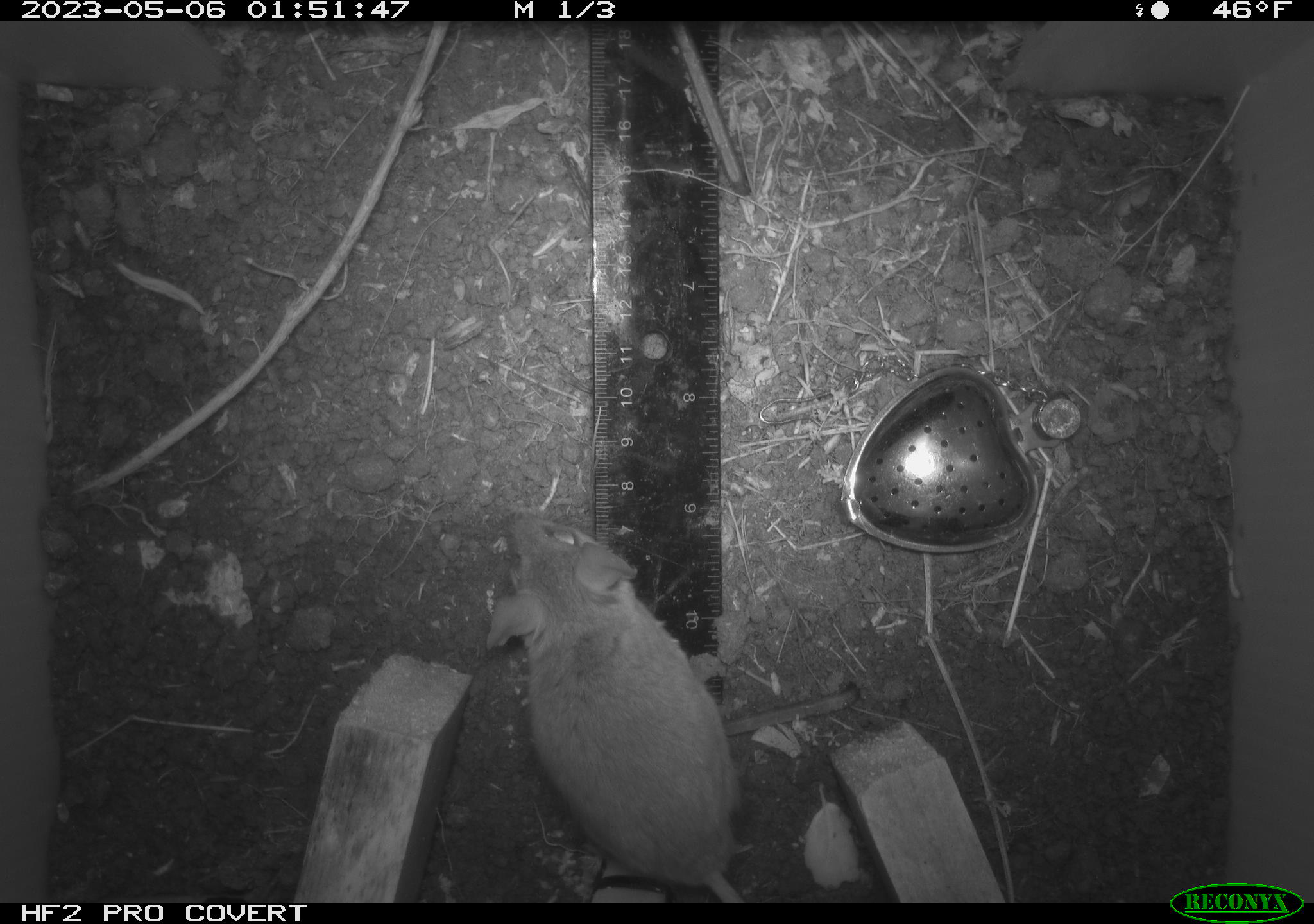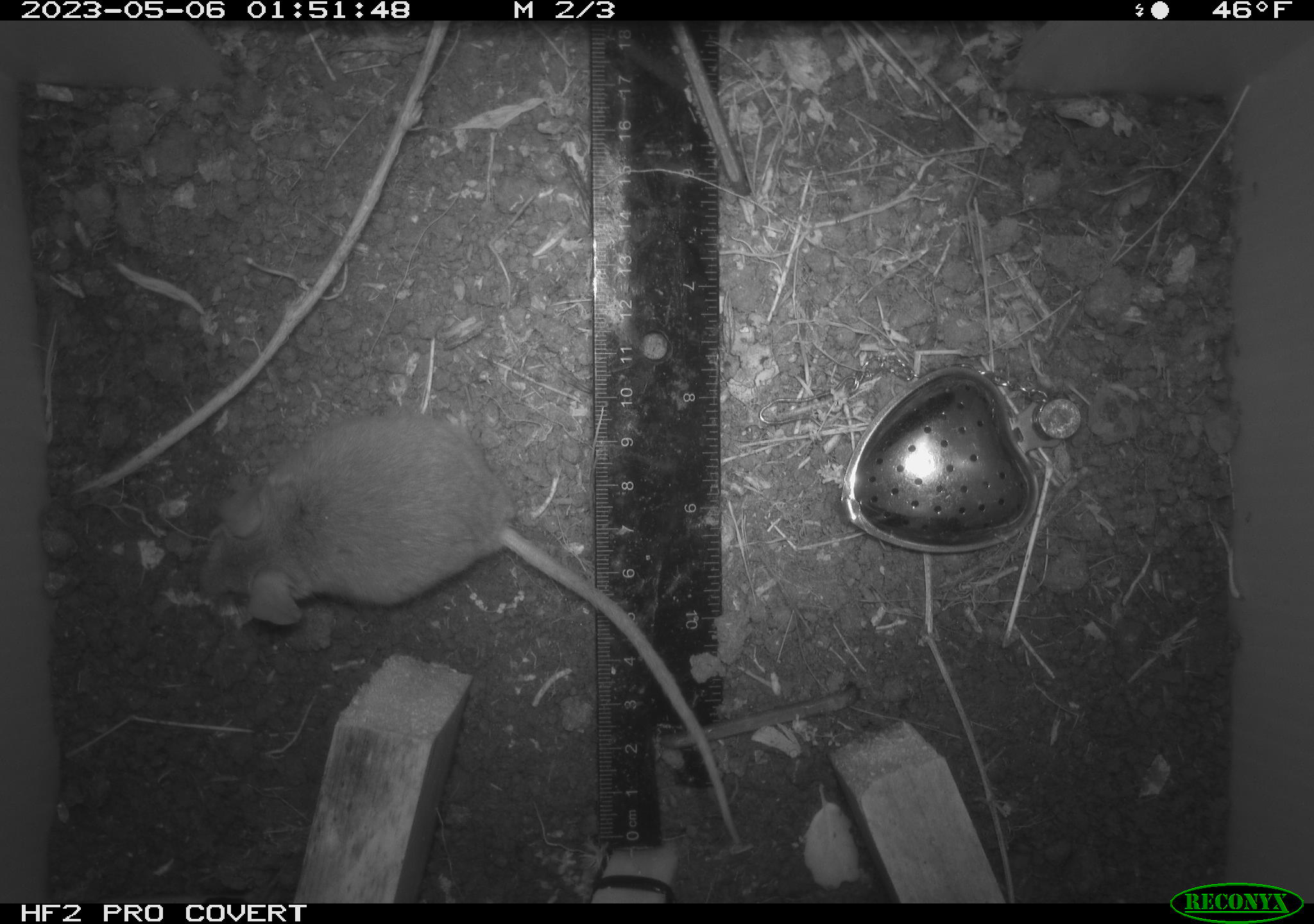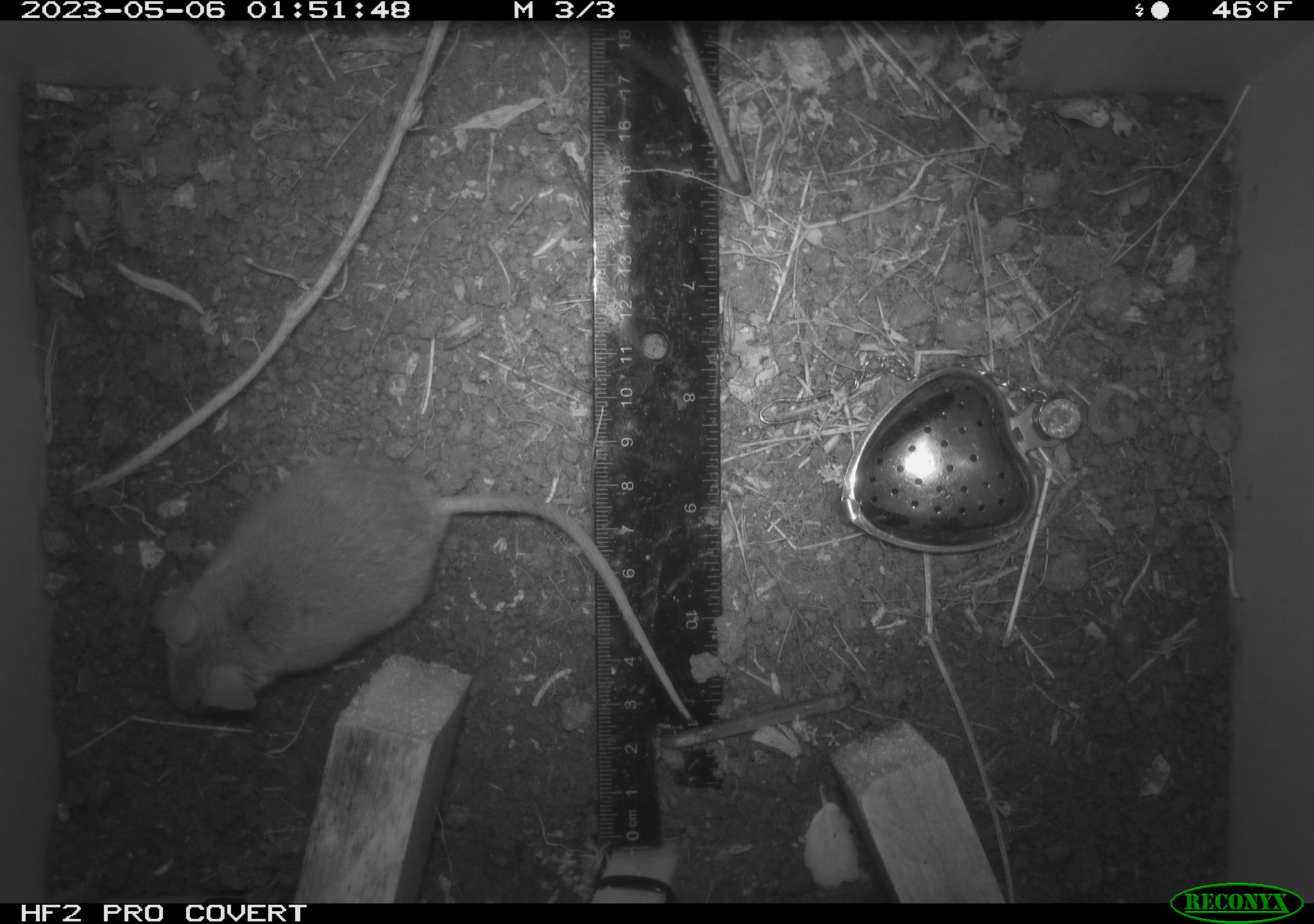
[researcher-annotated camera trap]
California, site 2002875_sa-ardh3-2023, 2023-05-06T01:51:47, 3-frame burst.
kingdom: Animalia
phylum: Chordata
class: Mammalia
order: Rodentia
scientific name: Rodentia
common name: mouse species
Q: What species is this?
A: Mouse species (Rodentia).